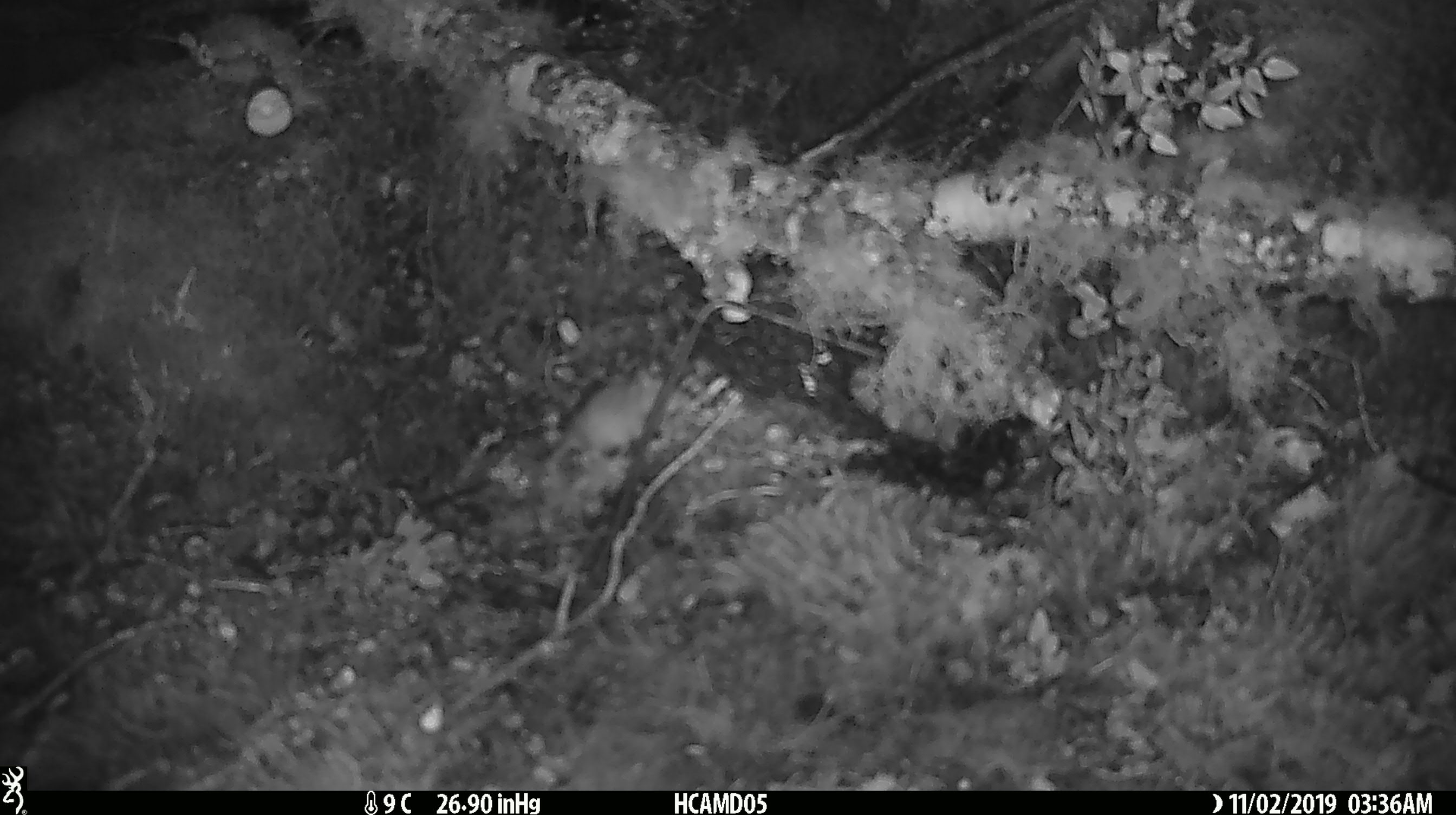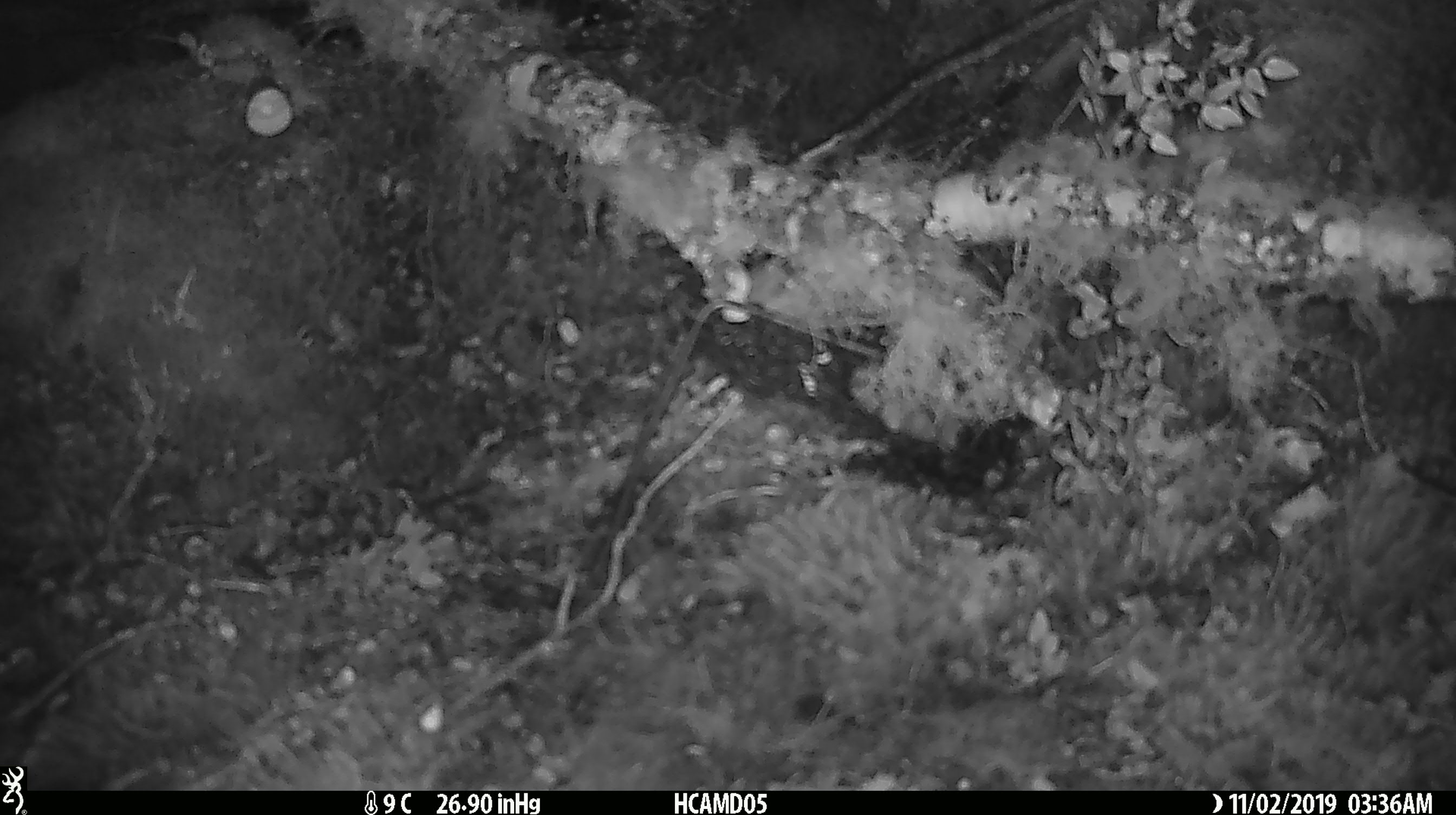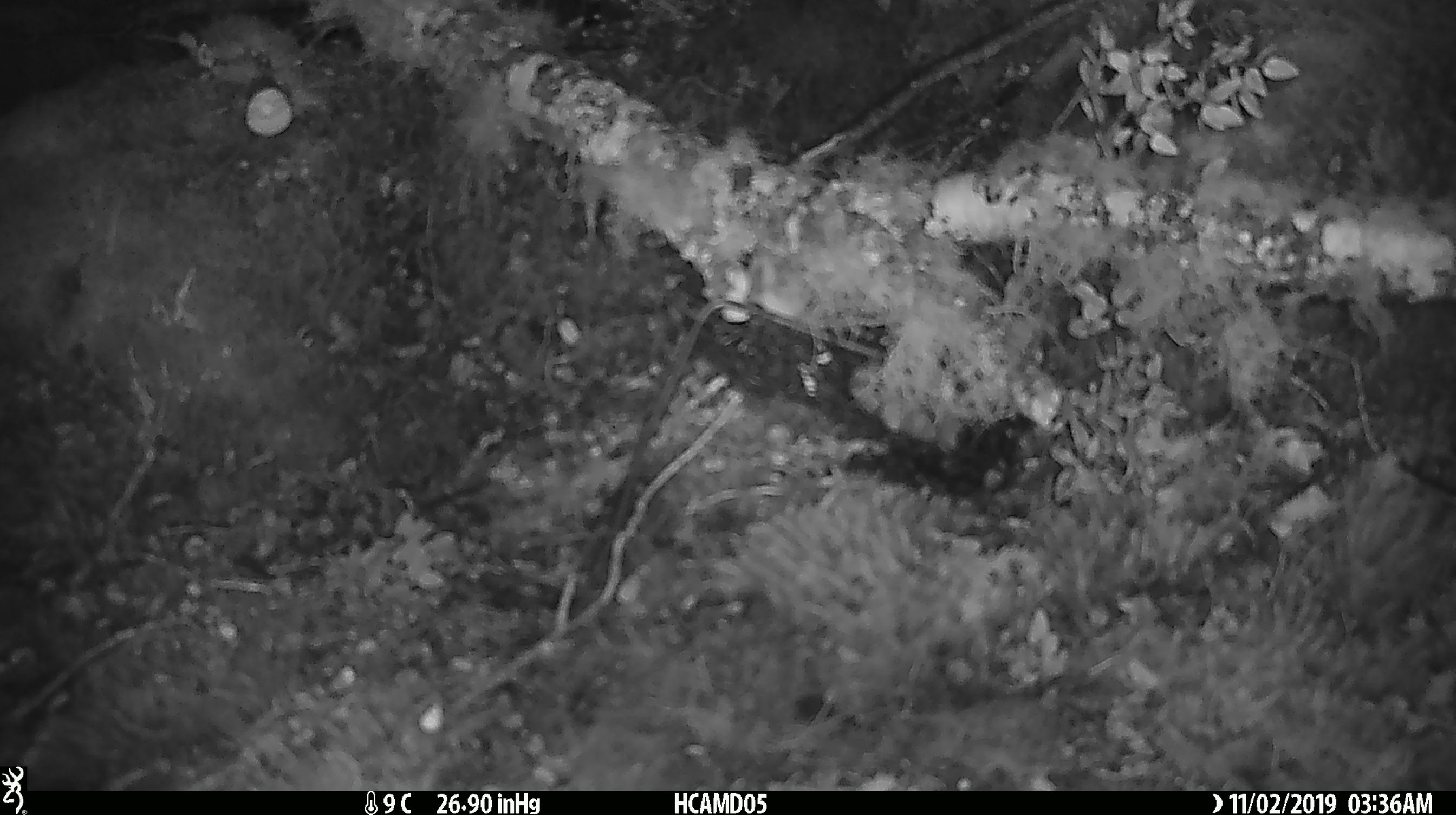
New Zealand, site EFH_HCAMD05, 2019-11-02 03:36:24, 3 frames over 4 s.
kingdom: Animalia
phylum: Chordata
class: Mammalia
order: Rodentia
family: Muridae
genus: Mus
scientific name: Mus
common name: mouse